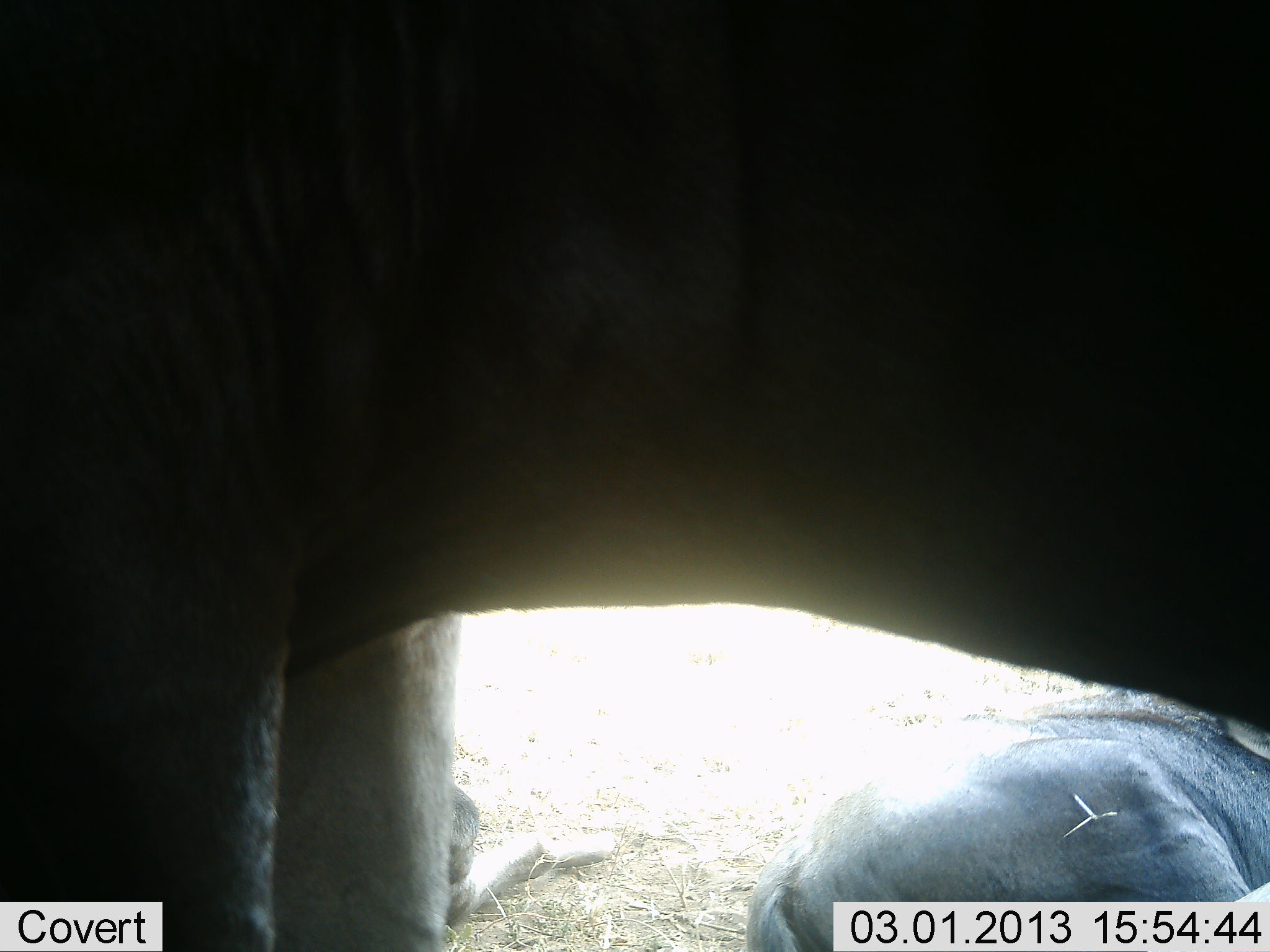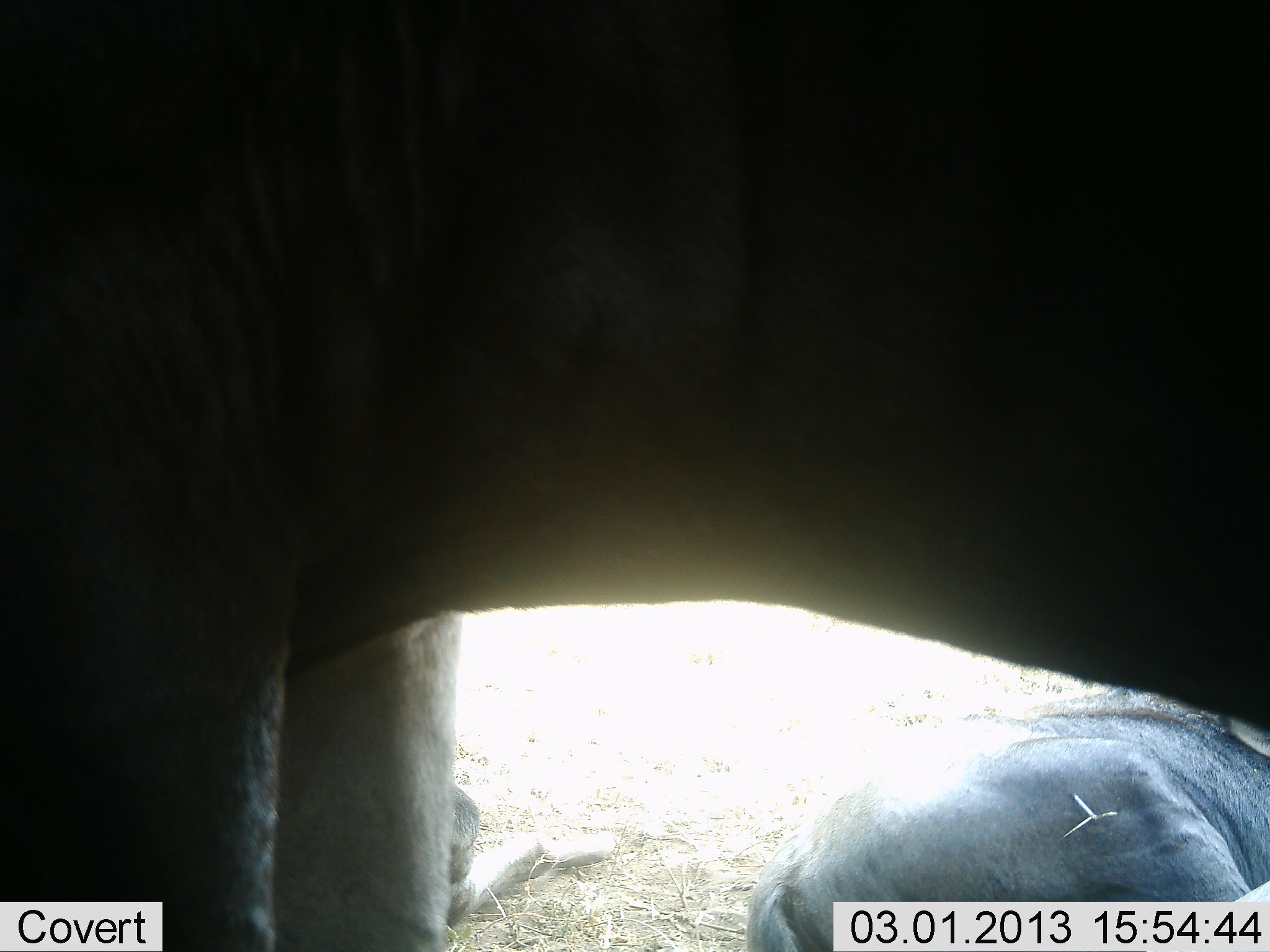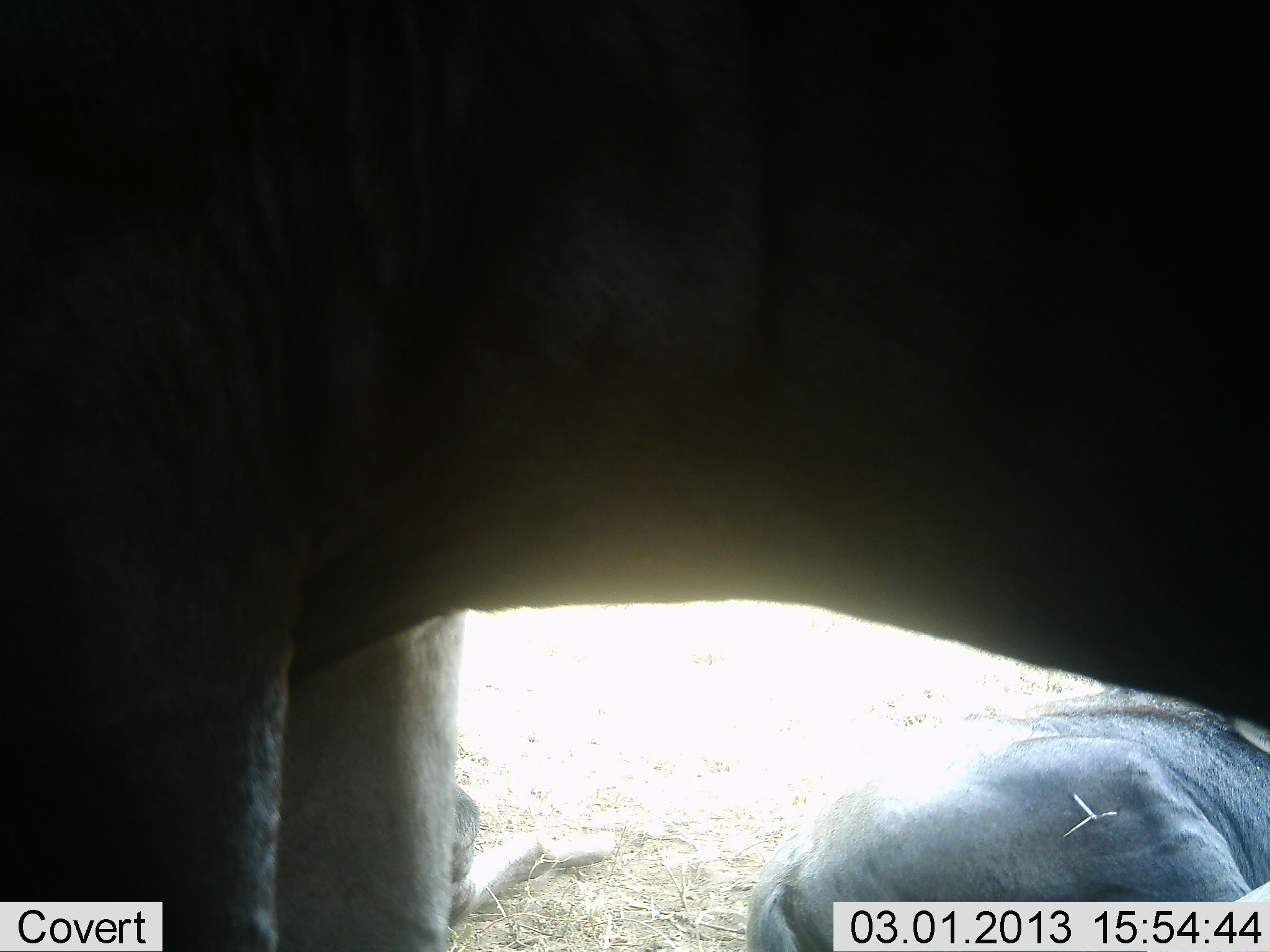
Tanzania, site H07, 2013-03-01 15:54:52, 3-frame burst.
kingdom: Animalia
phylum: Chordata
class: Mammalia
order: Artiodactyla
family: Bovidae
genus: Connochaetes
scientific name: Connochaetes taurinus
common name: blue wildebeest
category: wildebeest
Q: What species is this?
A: Wildebeest (blue wildebeest) (Connochaetes taurinus).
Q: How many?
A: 2.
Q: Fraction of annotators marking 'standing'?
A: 95%.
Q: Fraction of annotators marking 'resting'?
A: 100%.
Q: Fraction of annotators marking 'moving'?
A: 0%.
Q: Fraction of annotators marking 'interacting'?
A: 0%.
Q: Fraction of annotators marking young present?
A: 0%.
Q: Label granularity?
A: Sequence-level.